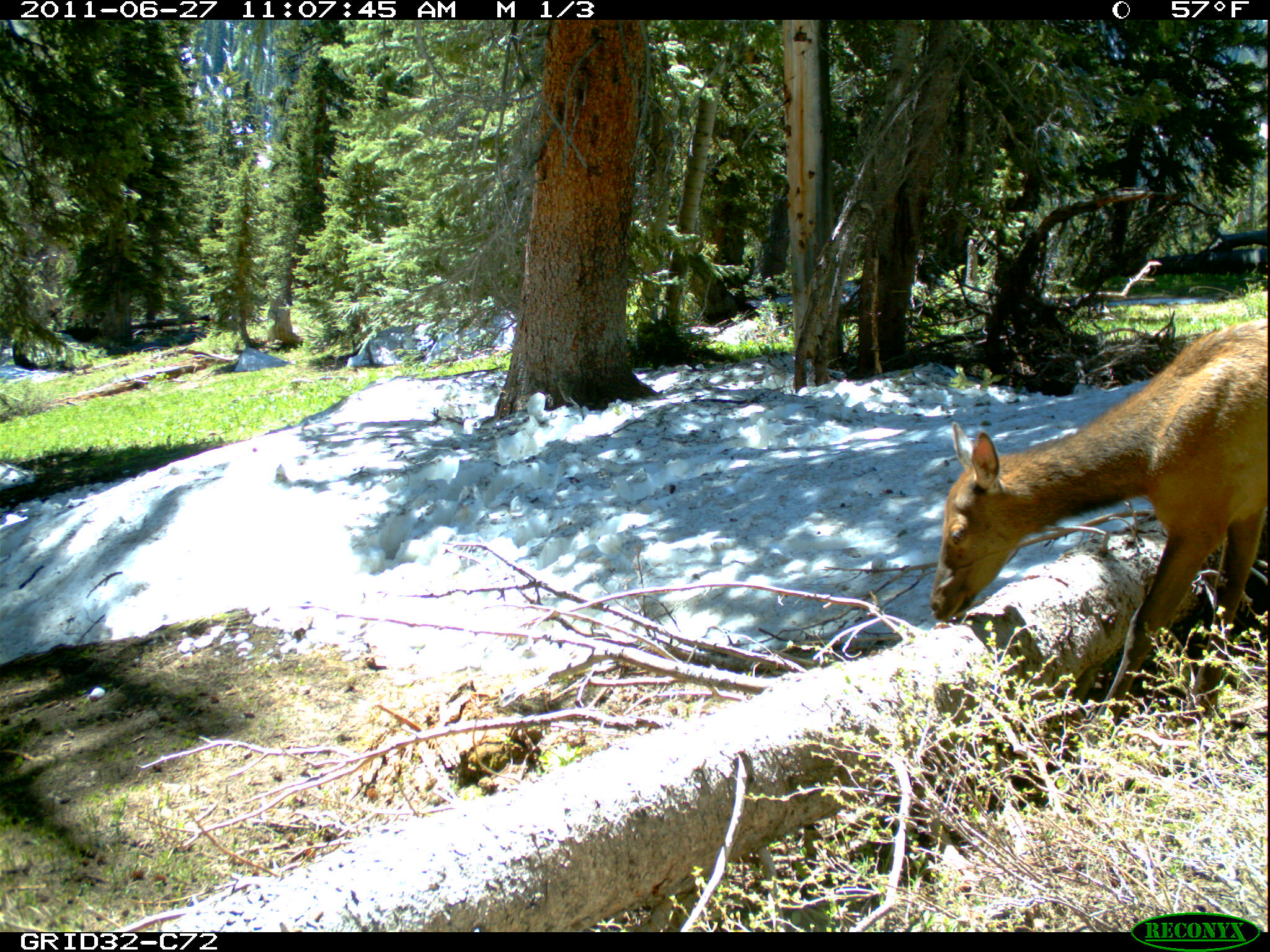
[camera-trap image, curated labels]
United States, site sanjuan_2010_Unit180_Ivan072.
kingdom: Animalia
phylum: Chordata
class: Mammalia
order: Artiodactyla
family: Cervidae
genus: Cervus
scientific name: Cervus elaphus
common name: red deer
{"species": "Cervus elaphus (red deer)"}